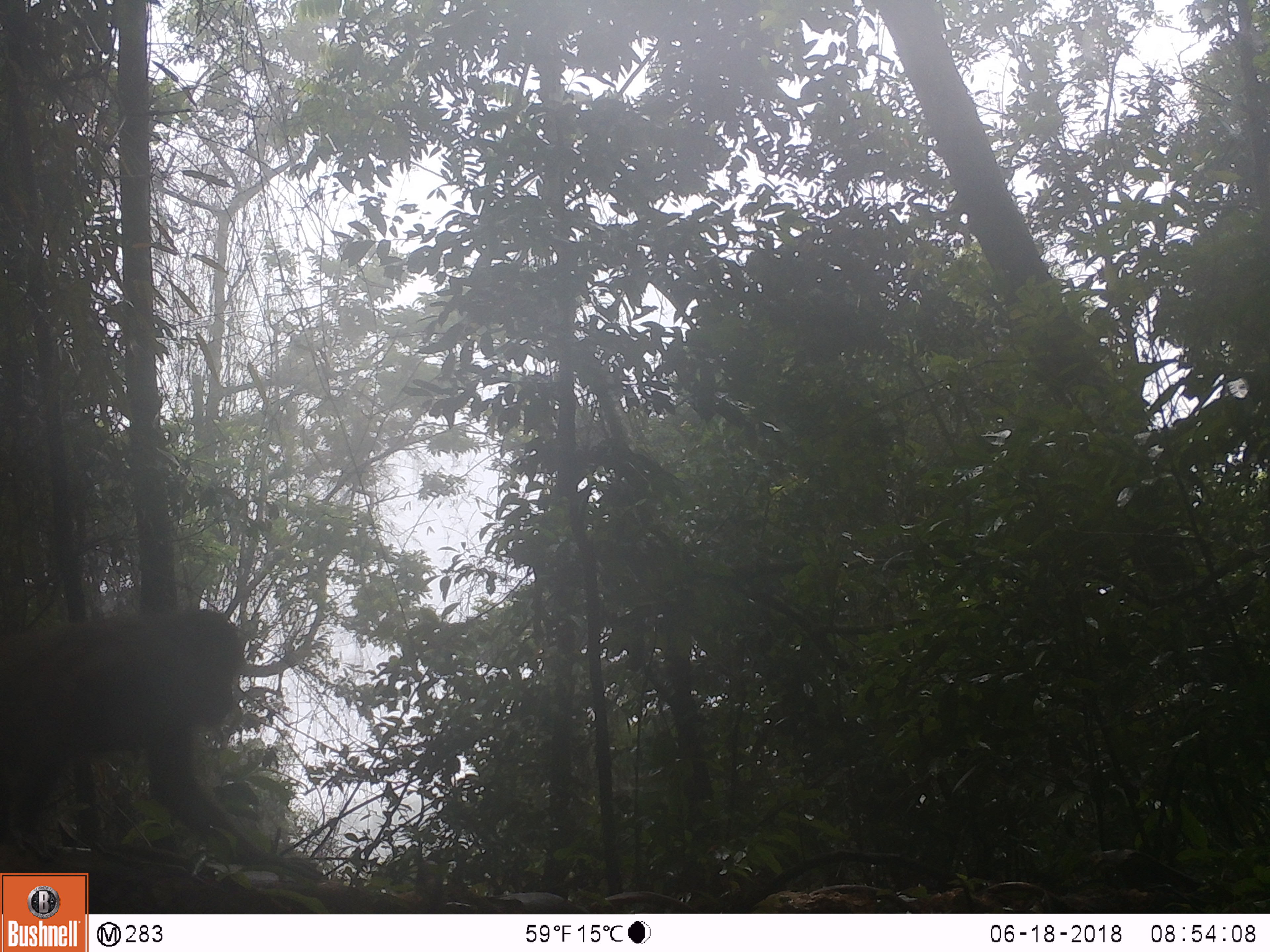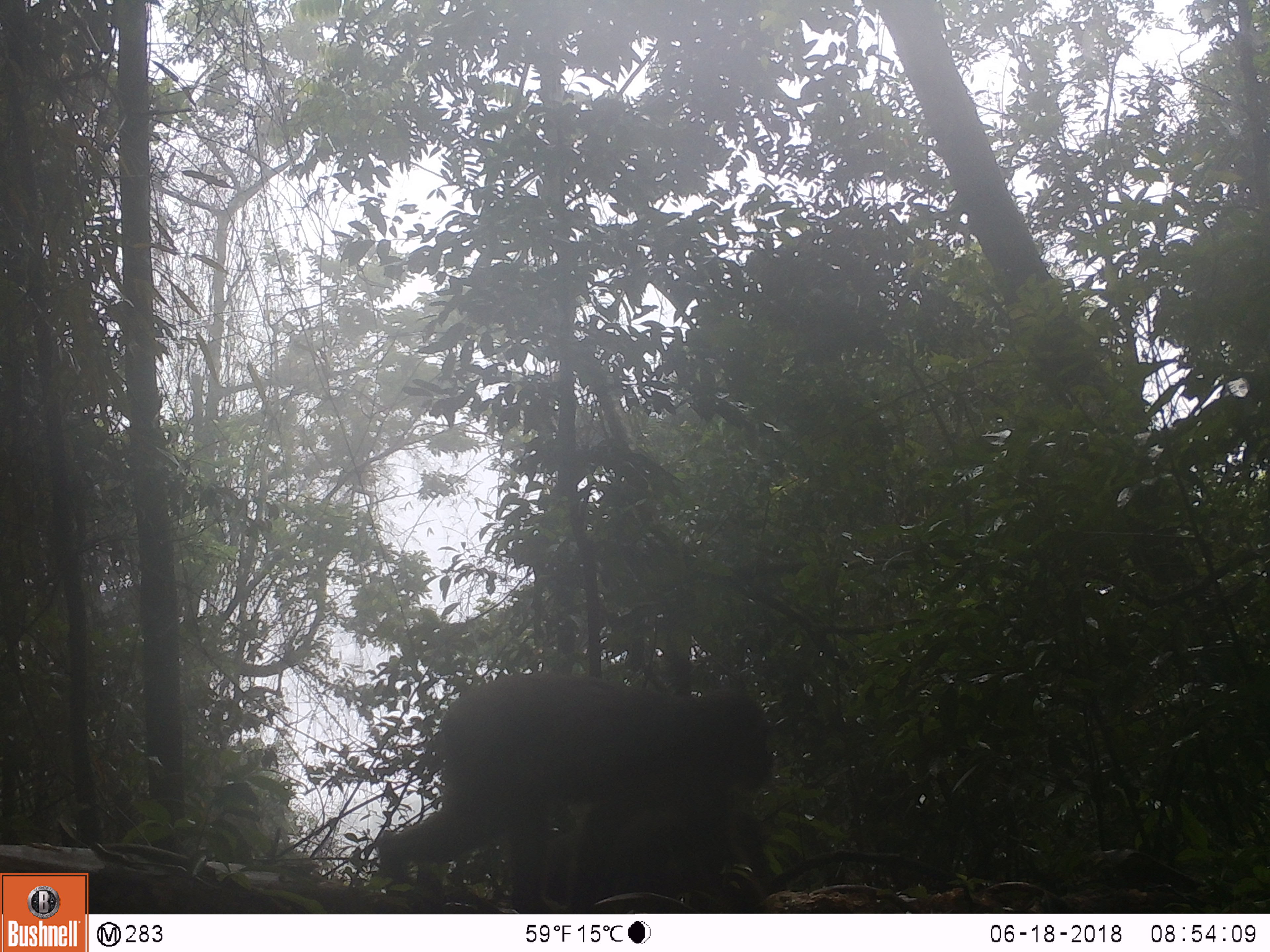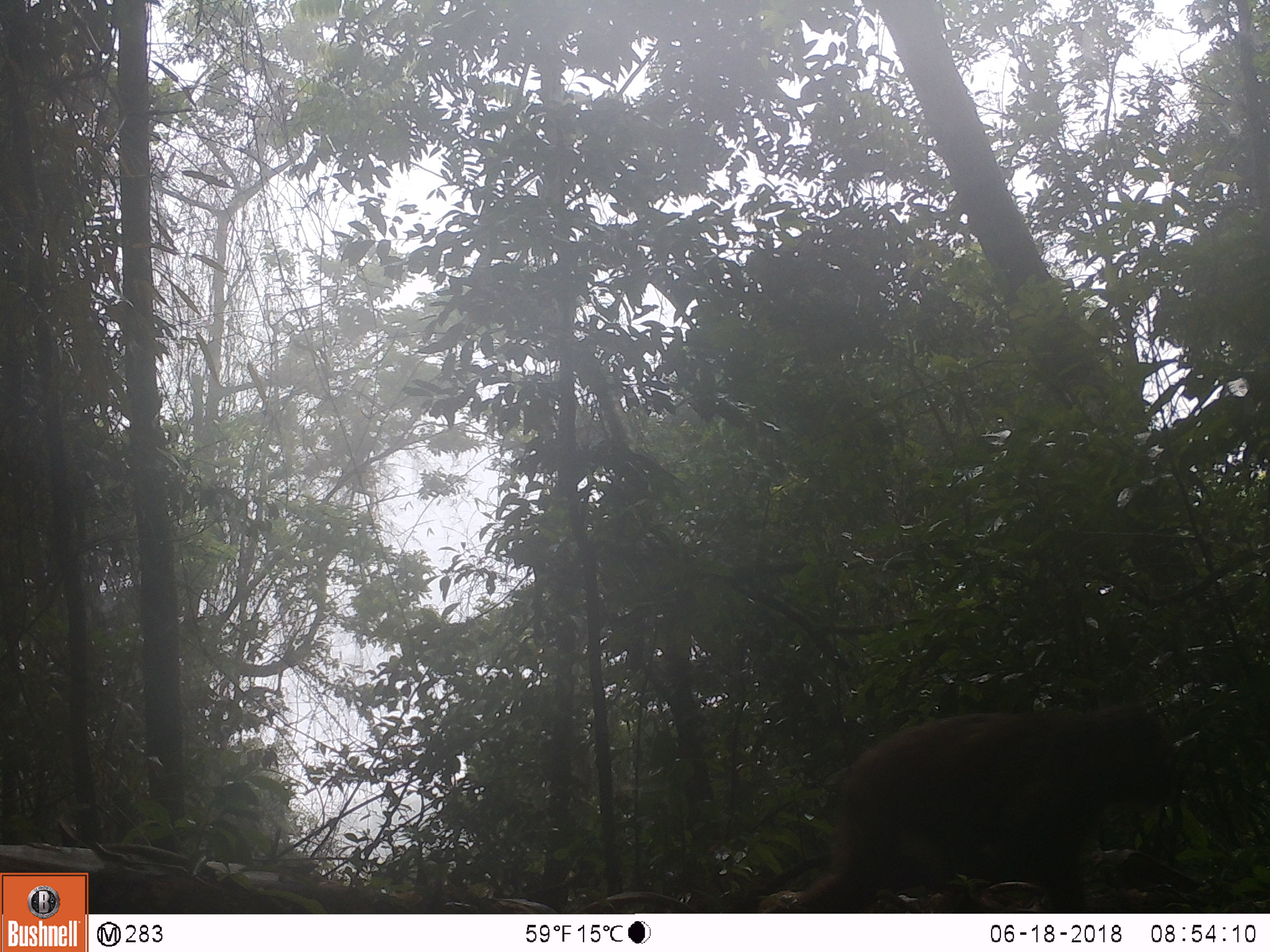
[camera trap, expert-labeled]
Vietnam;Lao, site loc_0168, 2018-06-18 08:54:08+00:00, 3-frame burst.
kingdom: Animalia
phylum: Chordata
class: Mammalia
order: Primates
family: Cercopithecidae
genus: Macaca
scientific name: Macaca arctoides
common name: stump-tailed macaque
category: stump tailed macaque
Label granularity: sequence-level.